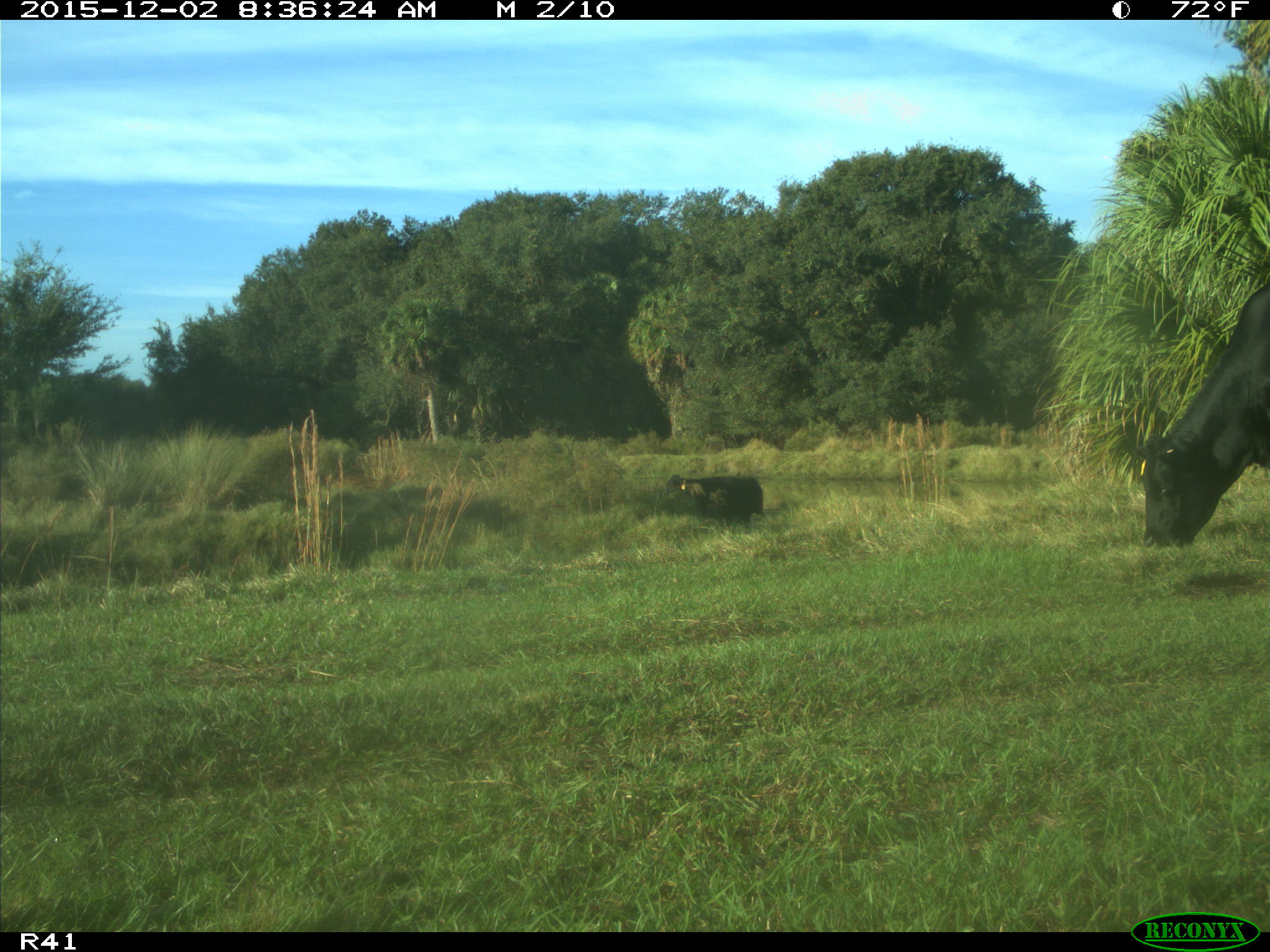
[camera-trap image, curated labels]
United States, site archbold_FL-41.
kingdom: Animalia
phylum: Chordata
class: Mammalia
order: Artiodactyla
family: Bovidae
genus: Bos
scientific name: Bos taurus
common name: domestic cow